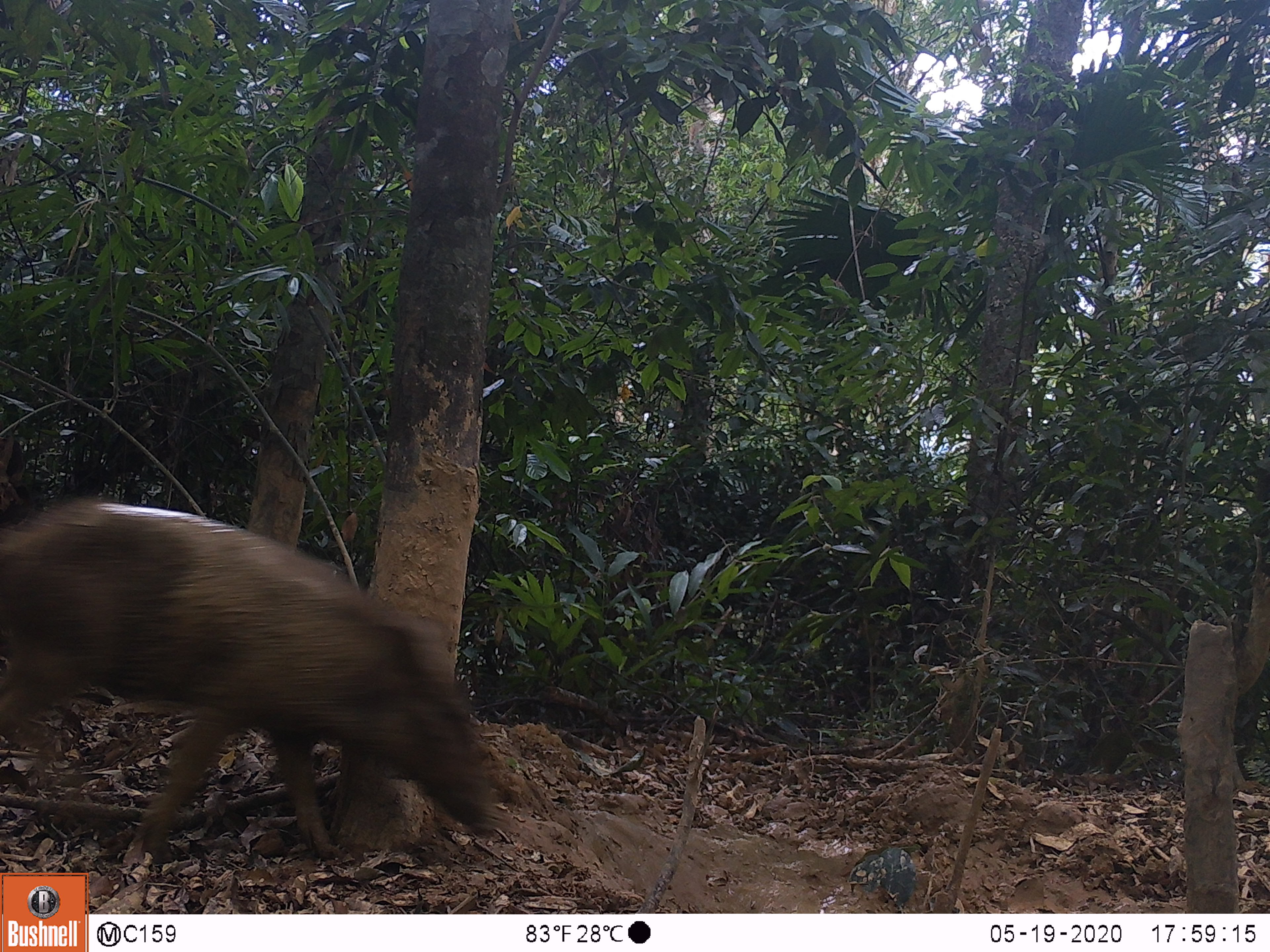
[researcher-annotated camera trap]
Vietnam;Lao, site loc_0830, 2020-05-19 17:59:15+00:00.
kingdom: Animalia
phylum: Chordata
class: Mammalia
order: Artiodactyla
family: Suidae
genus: Sus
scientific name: Sus scrofa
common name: eurasian wild pig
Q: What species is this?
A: Eurasian wild pig (Sus scrofa).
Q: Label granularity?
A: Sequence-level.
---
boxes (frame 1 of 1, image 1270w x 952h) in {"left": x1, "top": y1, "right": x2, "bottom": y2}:
eurasian wild pig: {"left": 0, "top": 490, "right": 508, "bottom": 879}